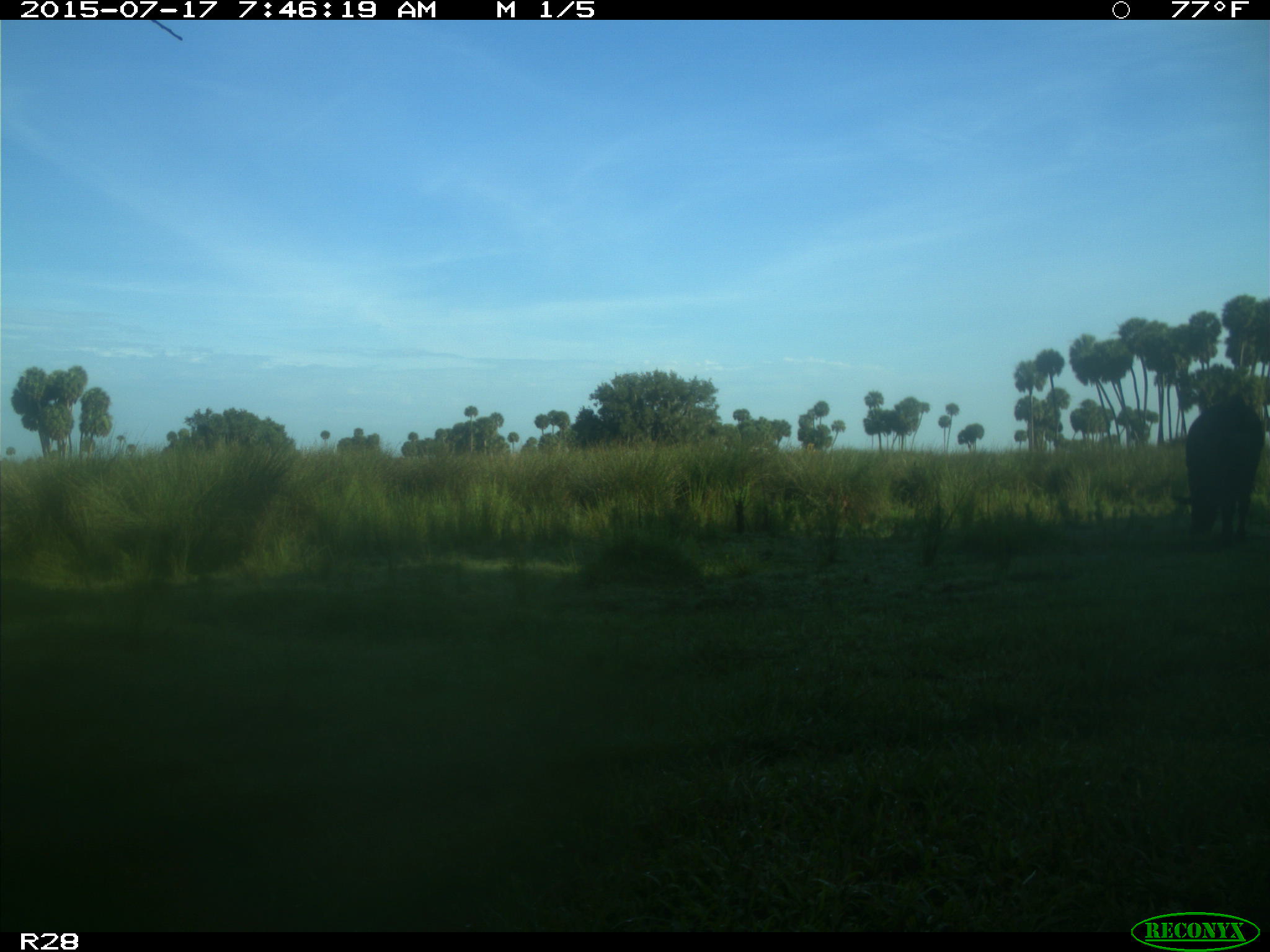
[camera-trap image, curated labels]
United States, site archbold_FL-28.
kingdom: Animalia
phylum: Chordata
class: Mammalia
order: Artiodactyla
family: Bovidae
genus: Bos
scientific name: Bos taurus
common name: domestic cow